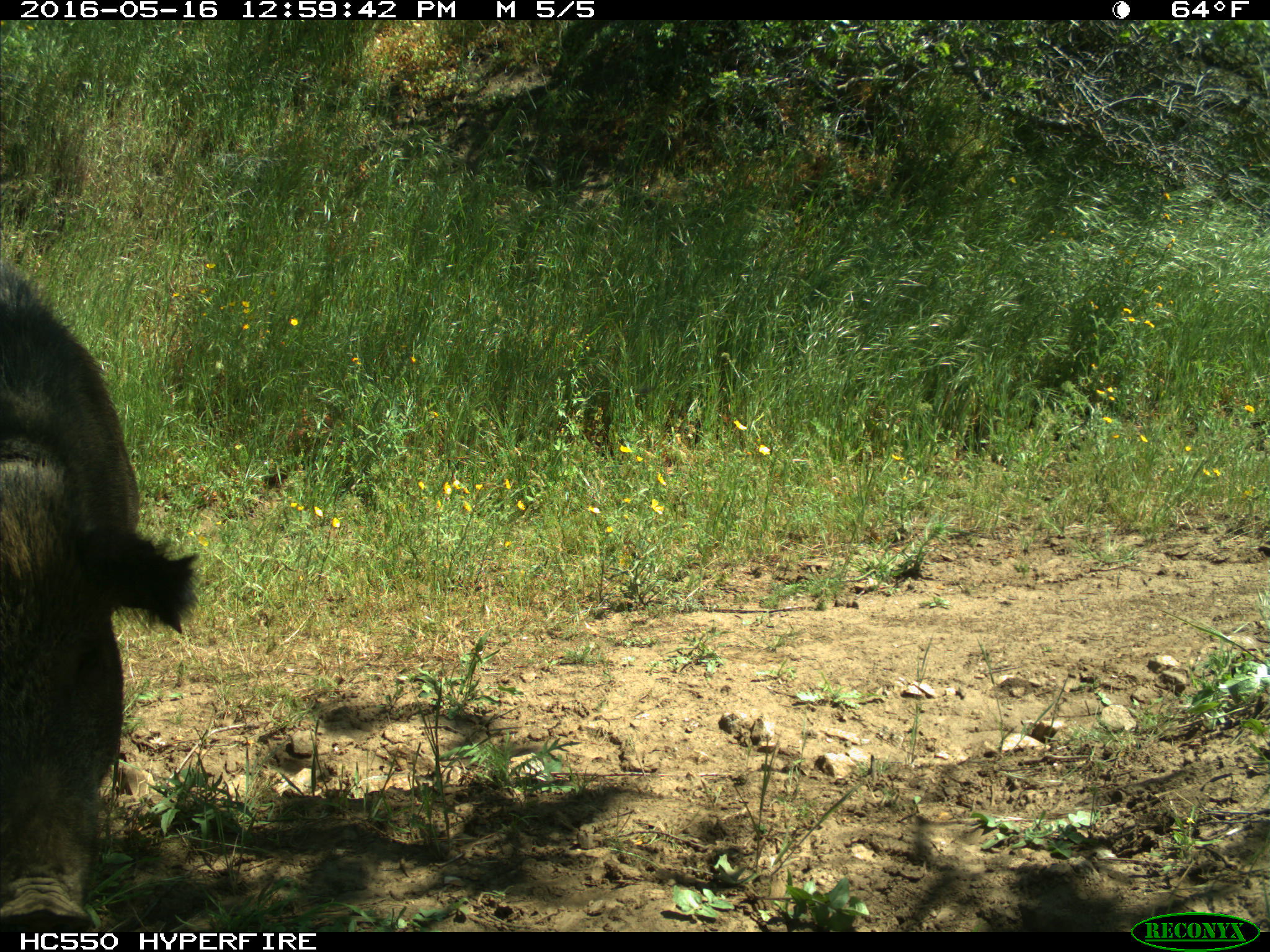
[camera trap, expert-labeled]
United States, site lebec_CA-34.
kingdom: Animalia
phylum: Chordata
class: Mammalia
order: Artiodactyla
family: Suidae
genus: Sus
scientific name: Sus scrofa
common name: wild boar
Sus scrofa (wild boar).